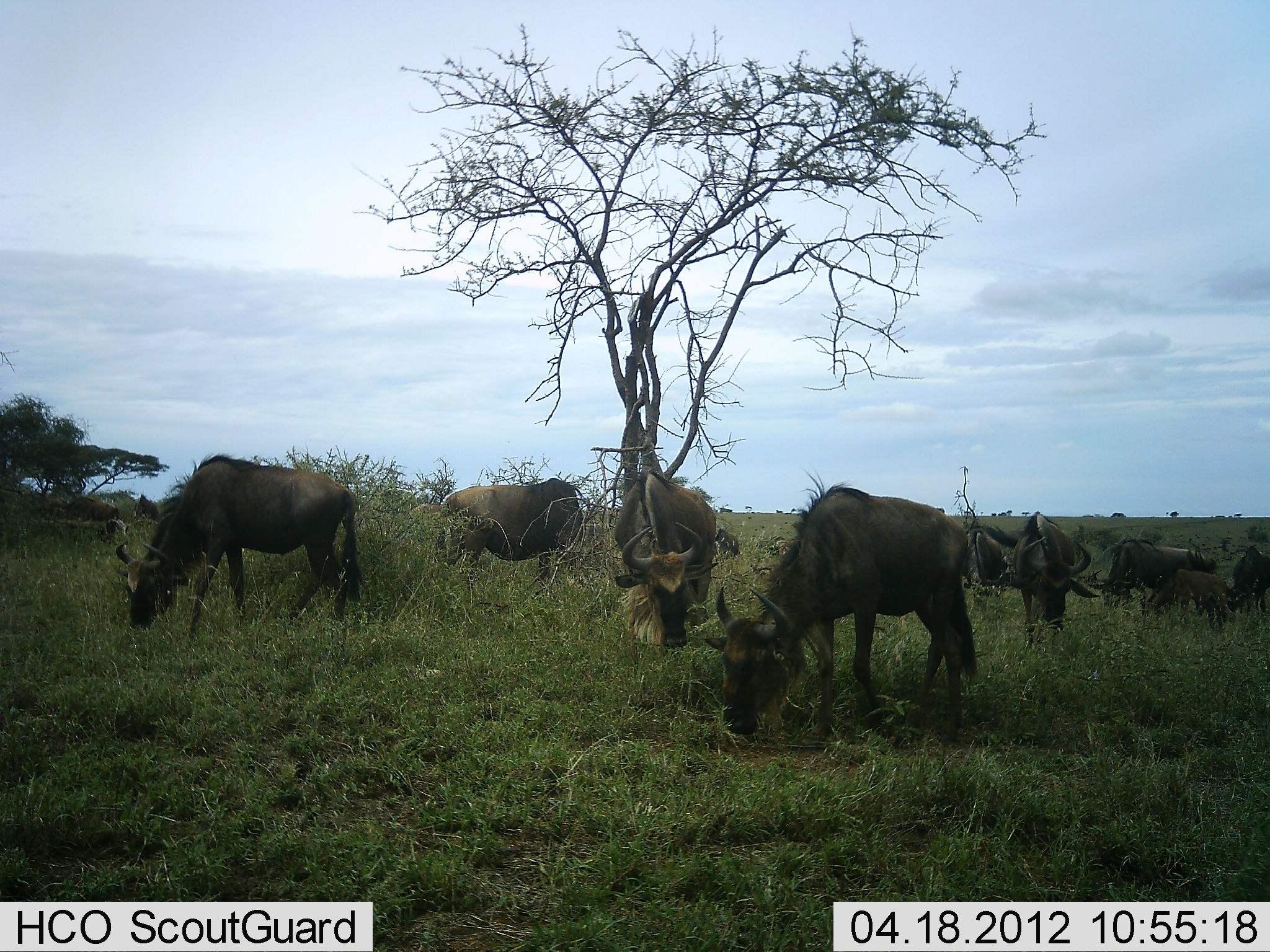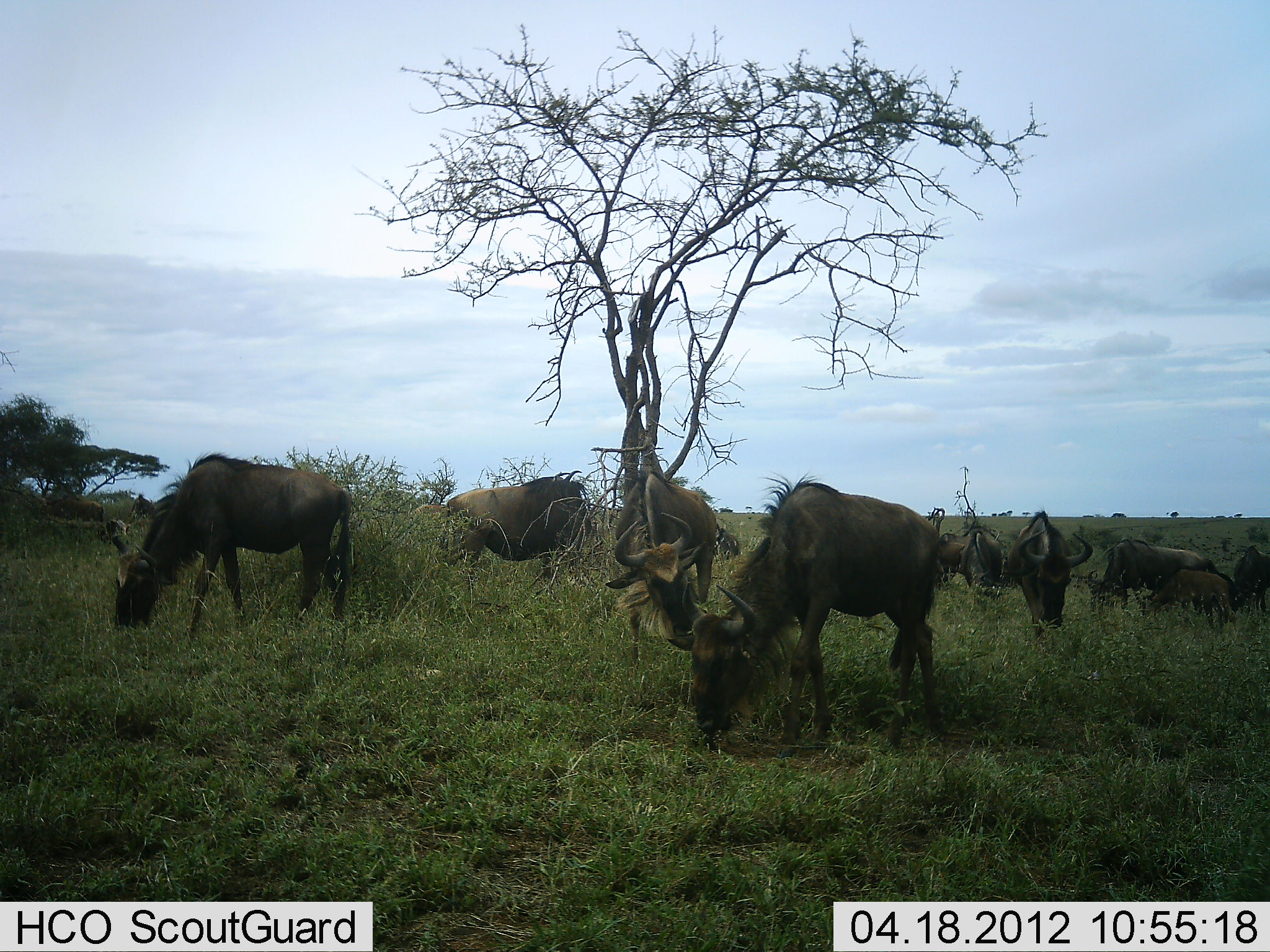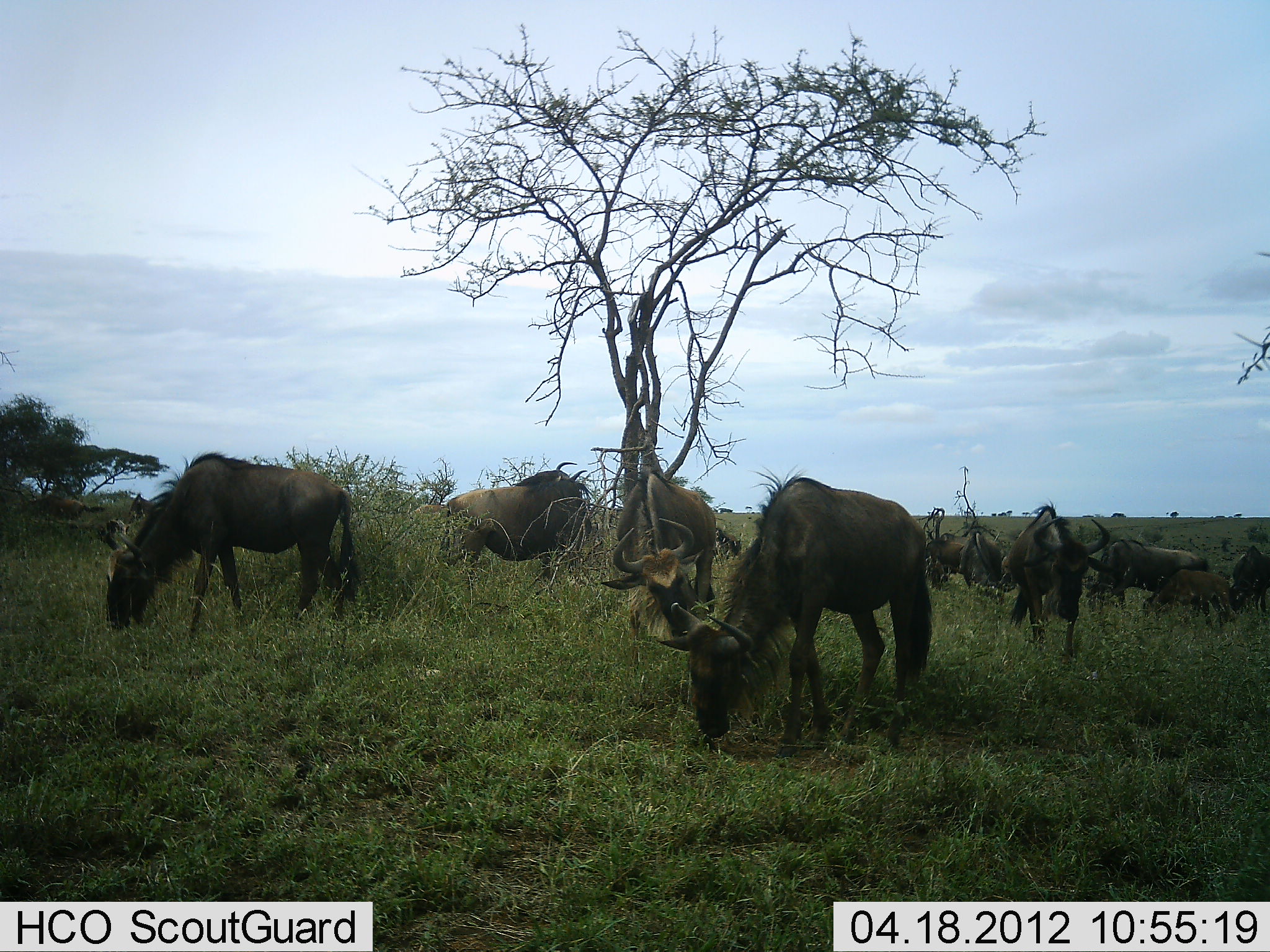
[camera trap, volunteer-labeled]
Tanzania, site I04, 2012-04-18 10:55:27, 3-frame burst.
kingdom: Animalia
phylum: Chordata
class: Mammalia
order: Artiodactyla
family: Bovidae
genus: Connochaetes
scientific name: Connochaetes taurinus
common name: blue wildebeest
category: wildebeest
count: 11-50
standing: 35%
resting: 6%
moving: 18%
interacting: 6%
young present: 29%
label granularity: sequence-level